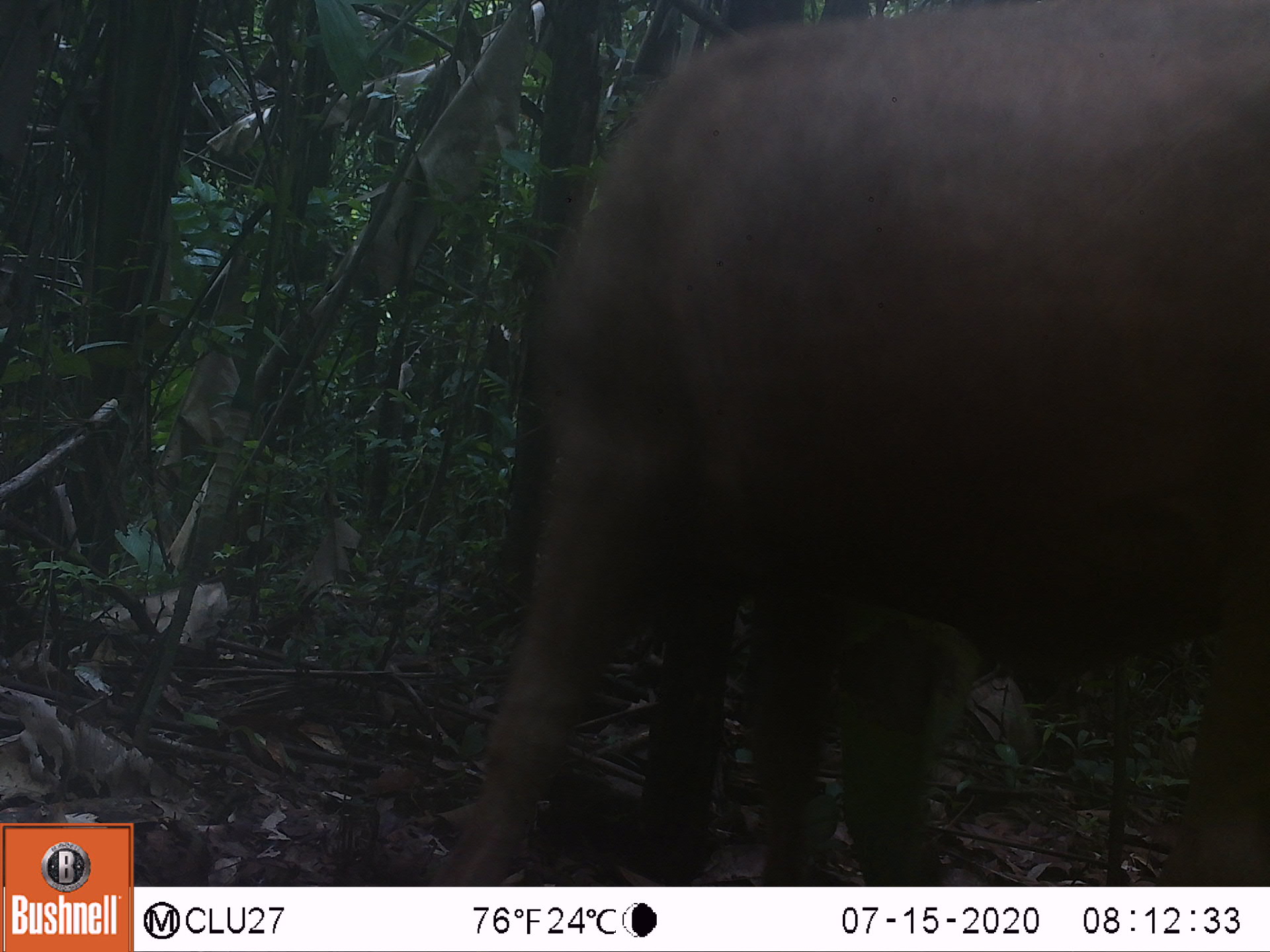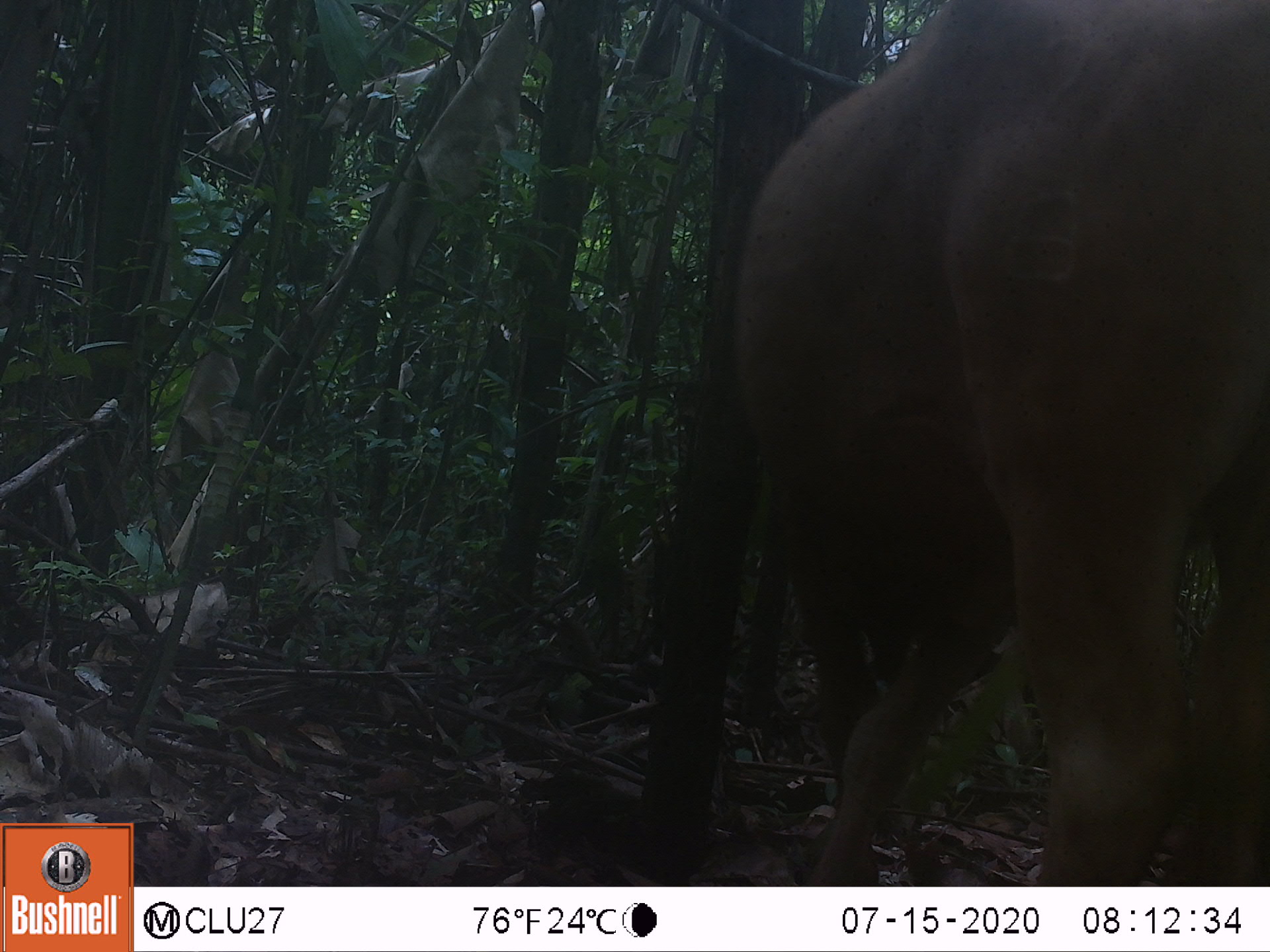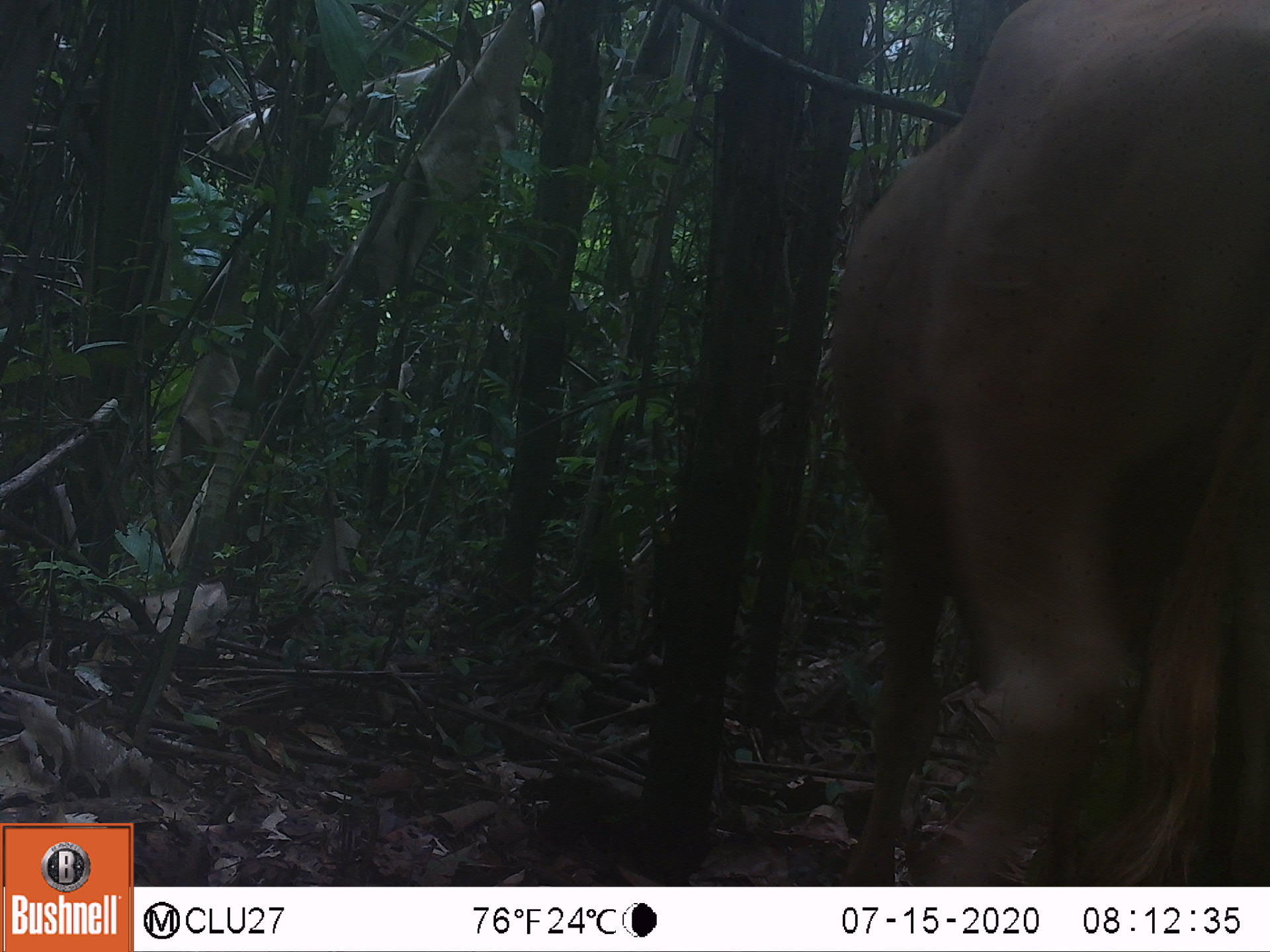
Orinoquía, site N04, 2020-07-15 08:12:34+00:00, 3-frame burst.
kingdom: Animalia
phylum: Chordata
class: Mammalia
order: Artiodactyla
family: Bovidae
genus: Bos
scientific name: Bos taurus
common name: cow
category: cattle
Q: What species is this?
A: Cattle (cow) (Bos taurus).